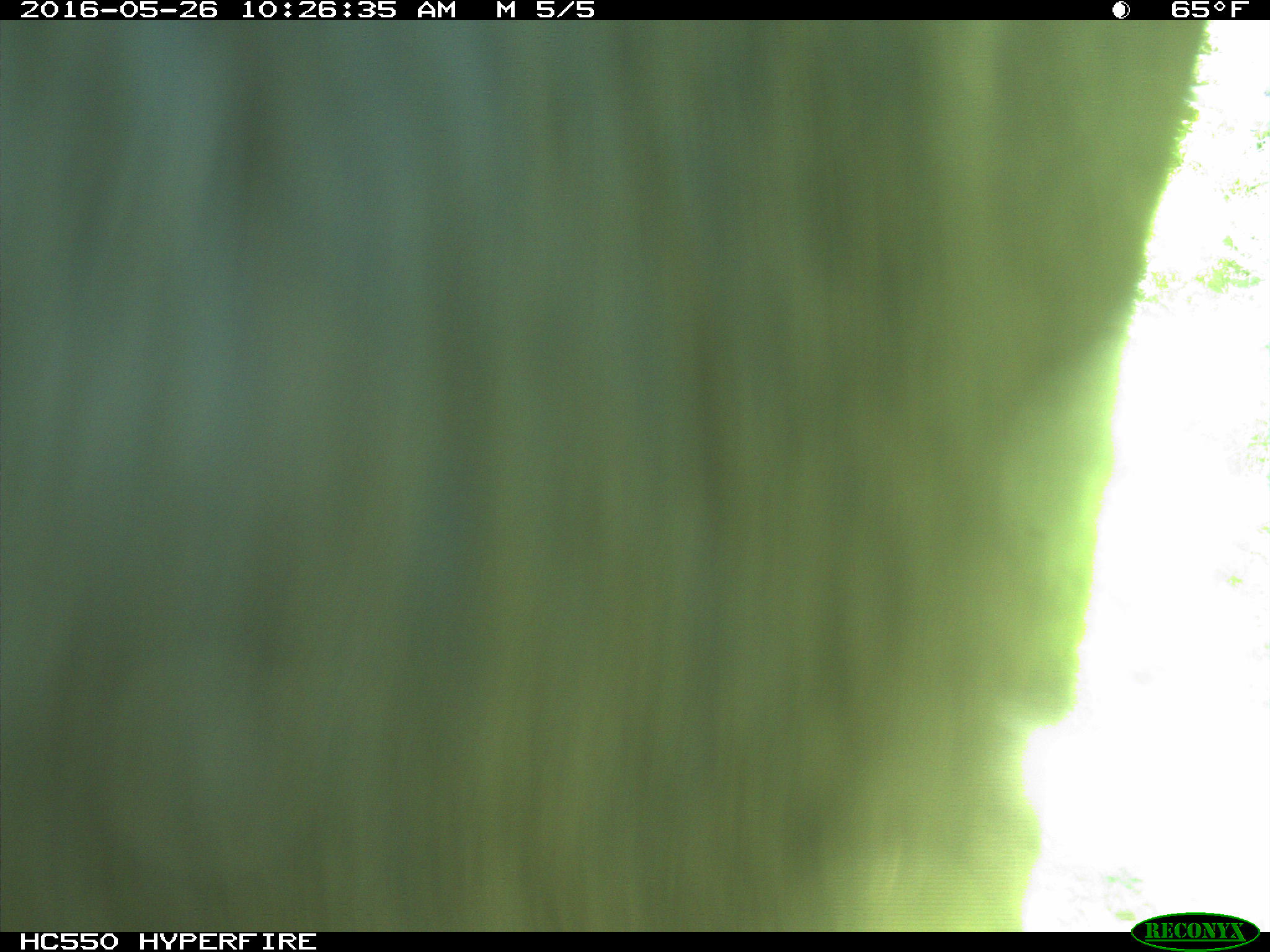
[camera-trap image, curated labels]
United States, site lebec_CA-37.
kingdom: Animalia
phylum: Chordata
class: Mammalia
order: Artiodactyla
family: Bovidae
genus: Bos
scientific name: Bos taurus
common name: domestic cow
Bos taurus (domestic cow).